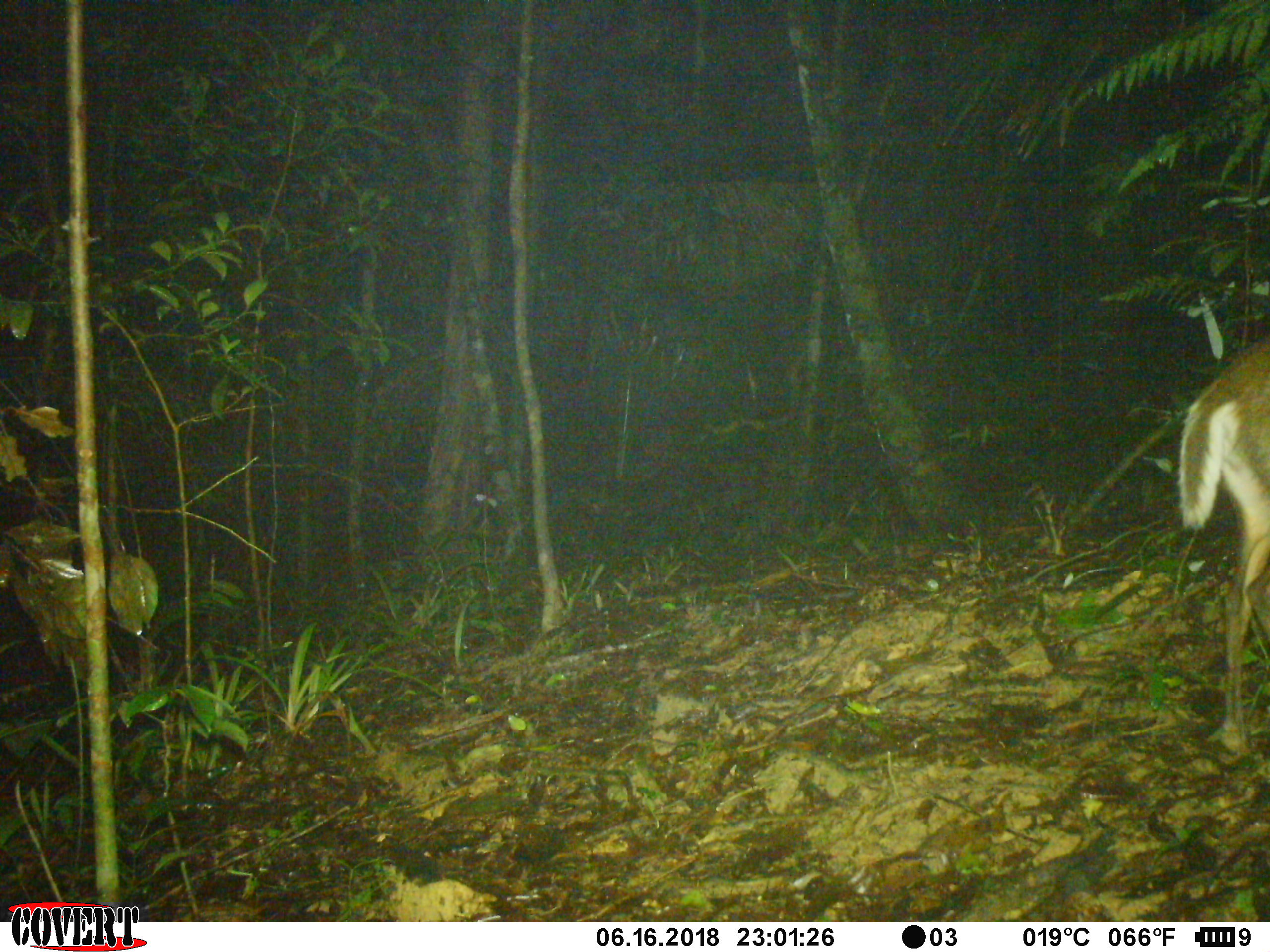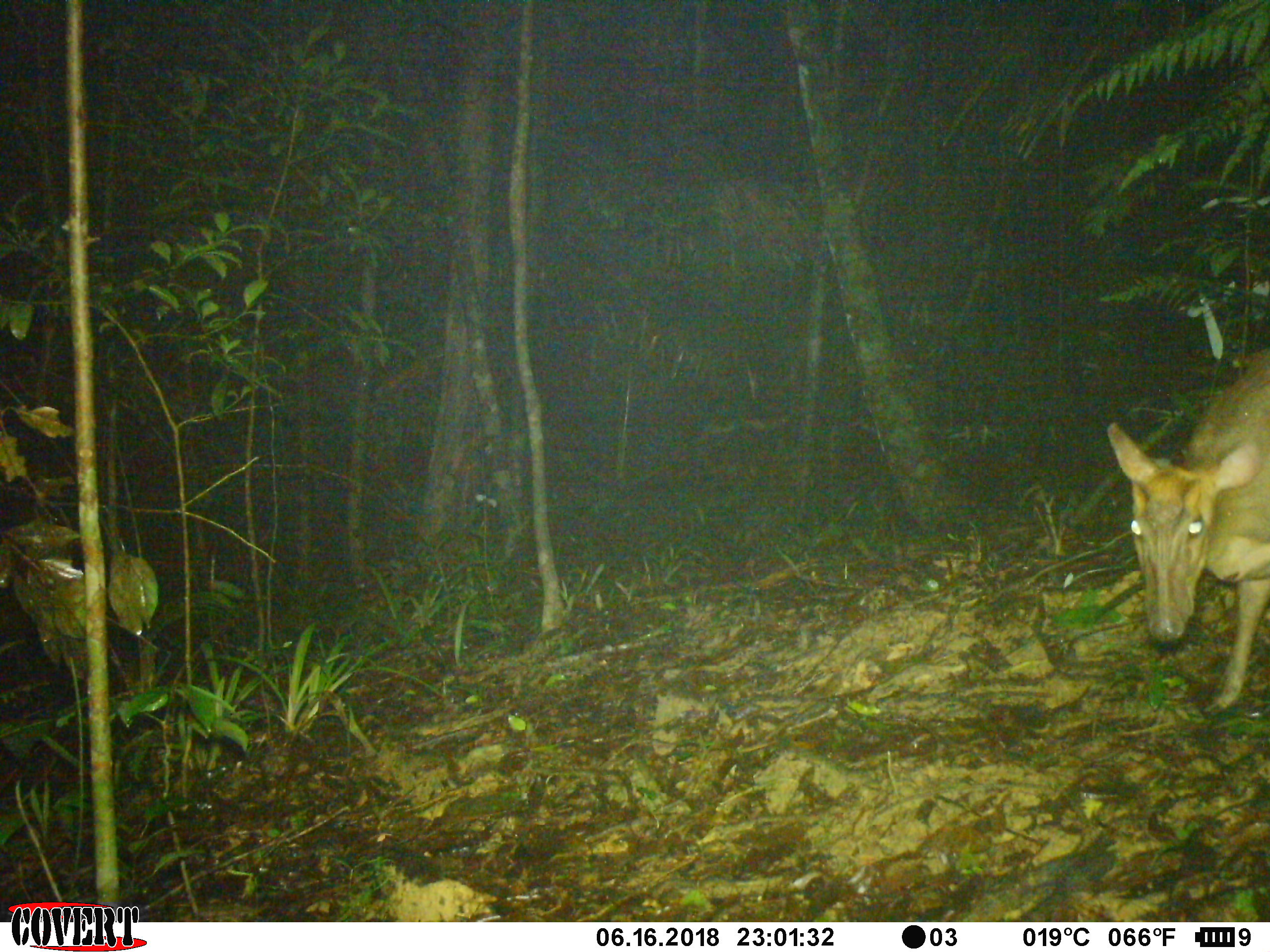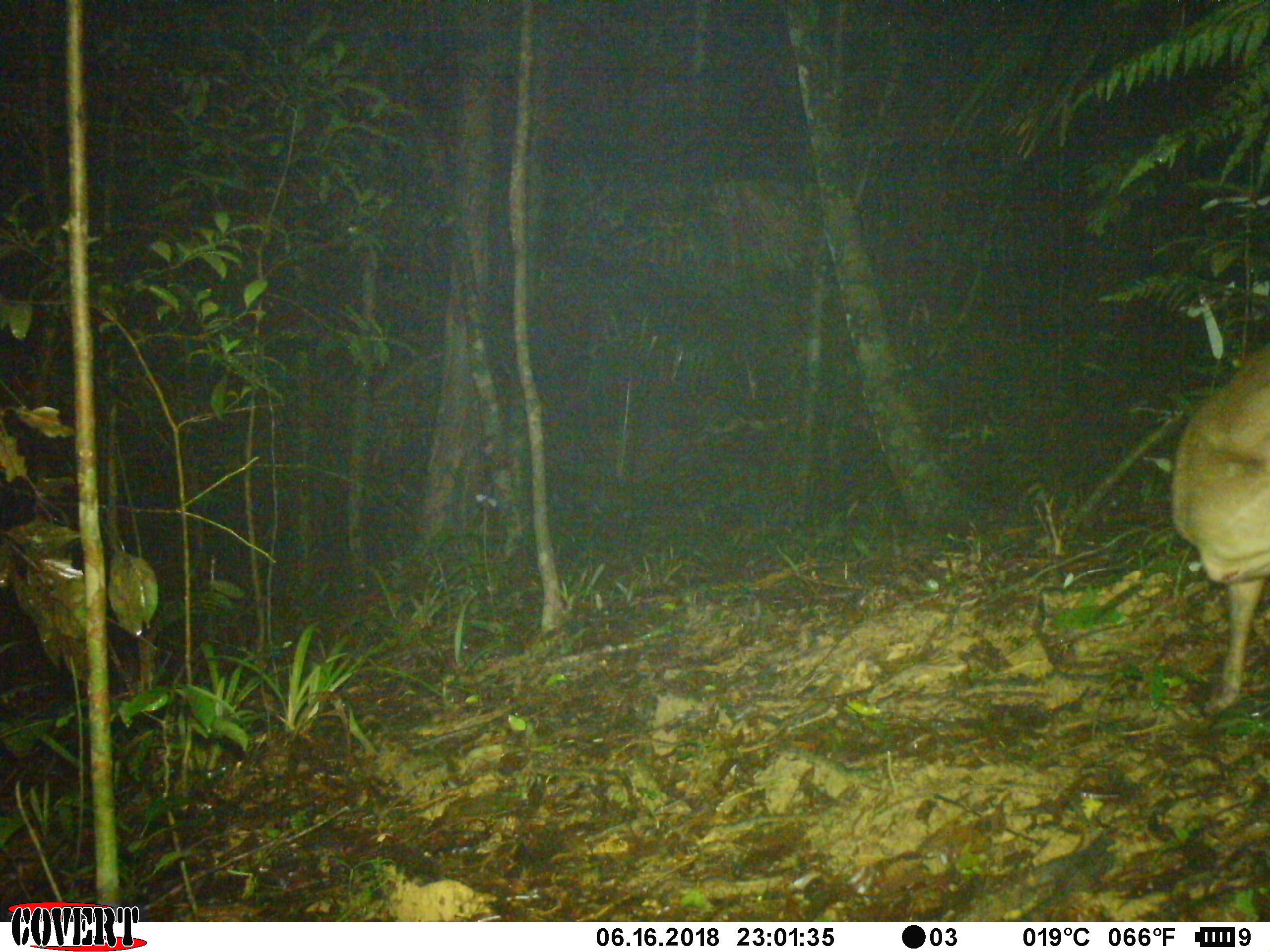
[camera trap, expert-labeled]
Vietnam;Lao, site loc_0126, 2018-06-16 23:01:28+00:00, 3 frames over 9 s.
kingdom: Animalia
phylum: Chordata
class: Mammalia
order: Artiodactyla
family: Cervidae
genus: Muntiacus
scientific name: Muntiacus rooseveltorum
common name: roosevelt's muntjac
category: roosevelts muntjac group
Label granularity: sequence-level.